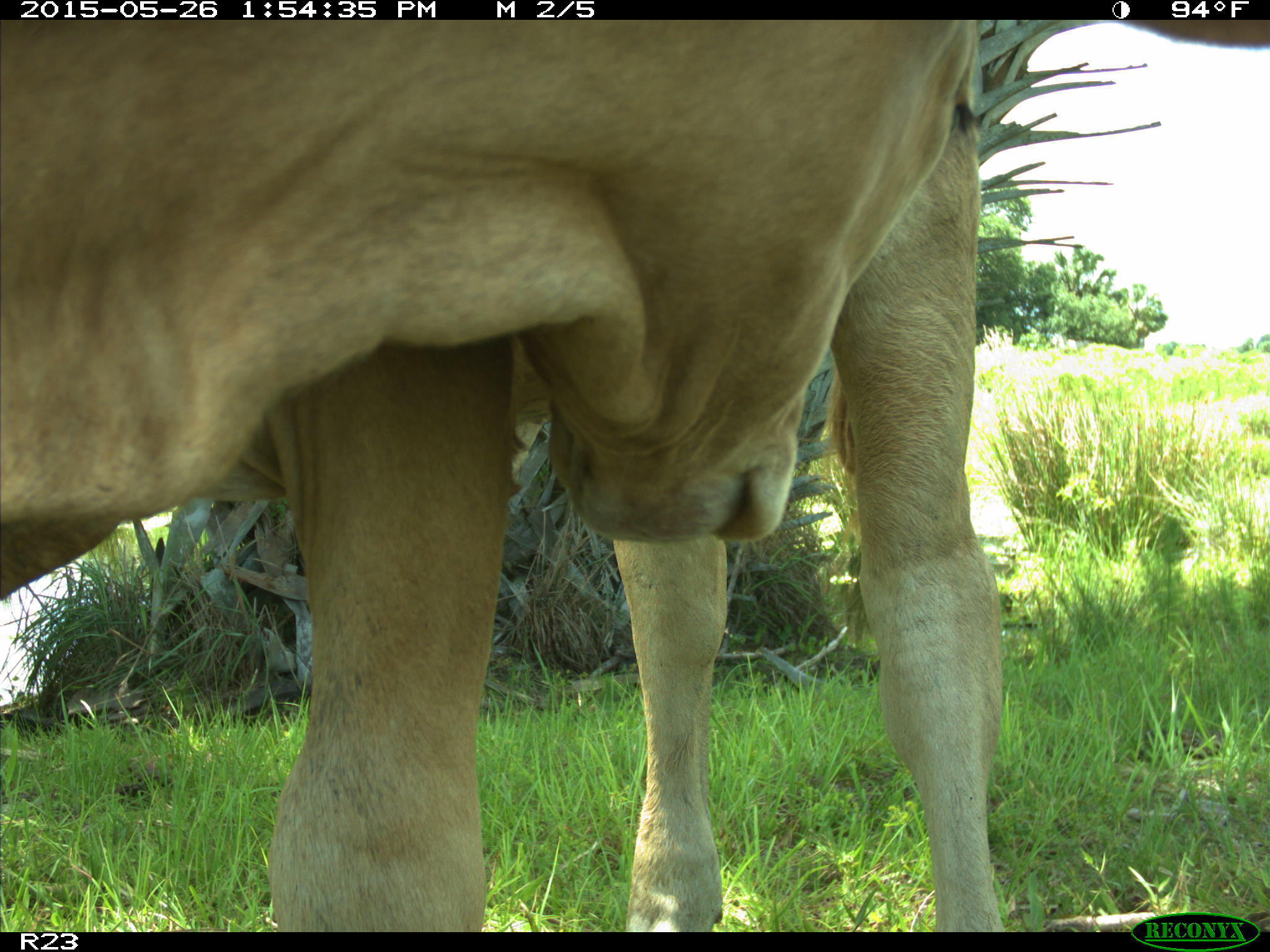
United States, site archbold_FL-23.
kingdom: Animalia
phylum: Chordata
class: Mammalia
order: Artiodactyla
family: Bovidae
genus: Bos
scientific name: Bos taurus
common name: domestic cow